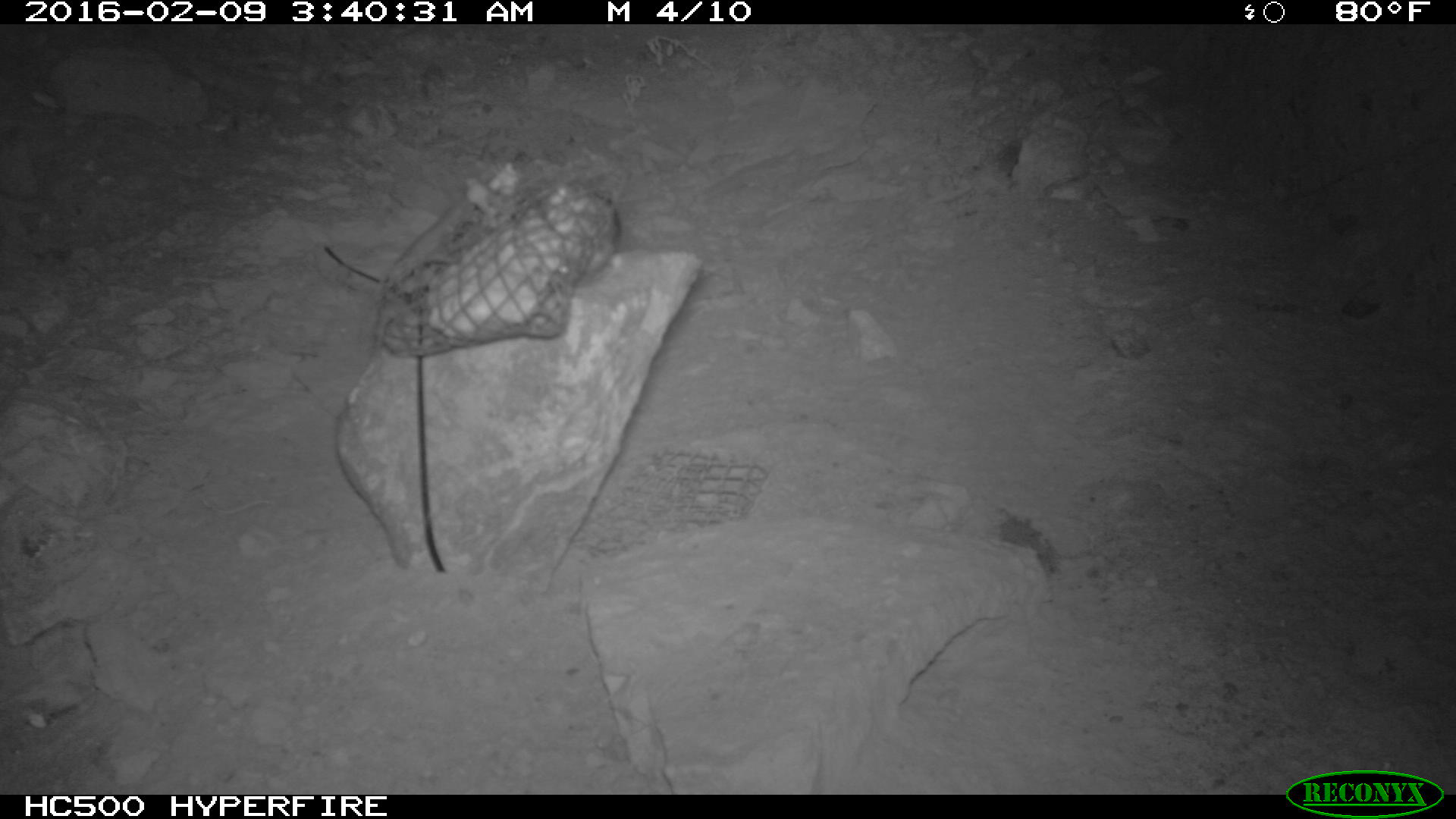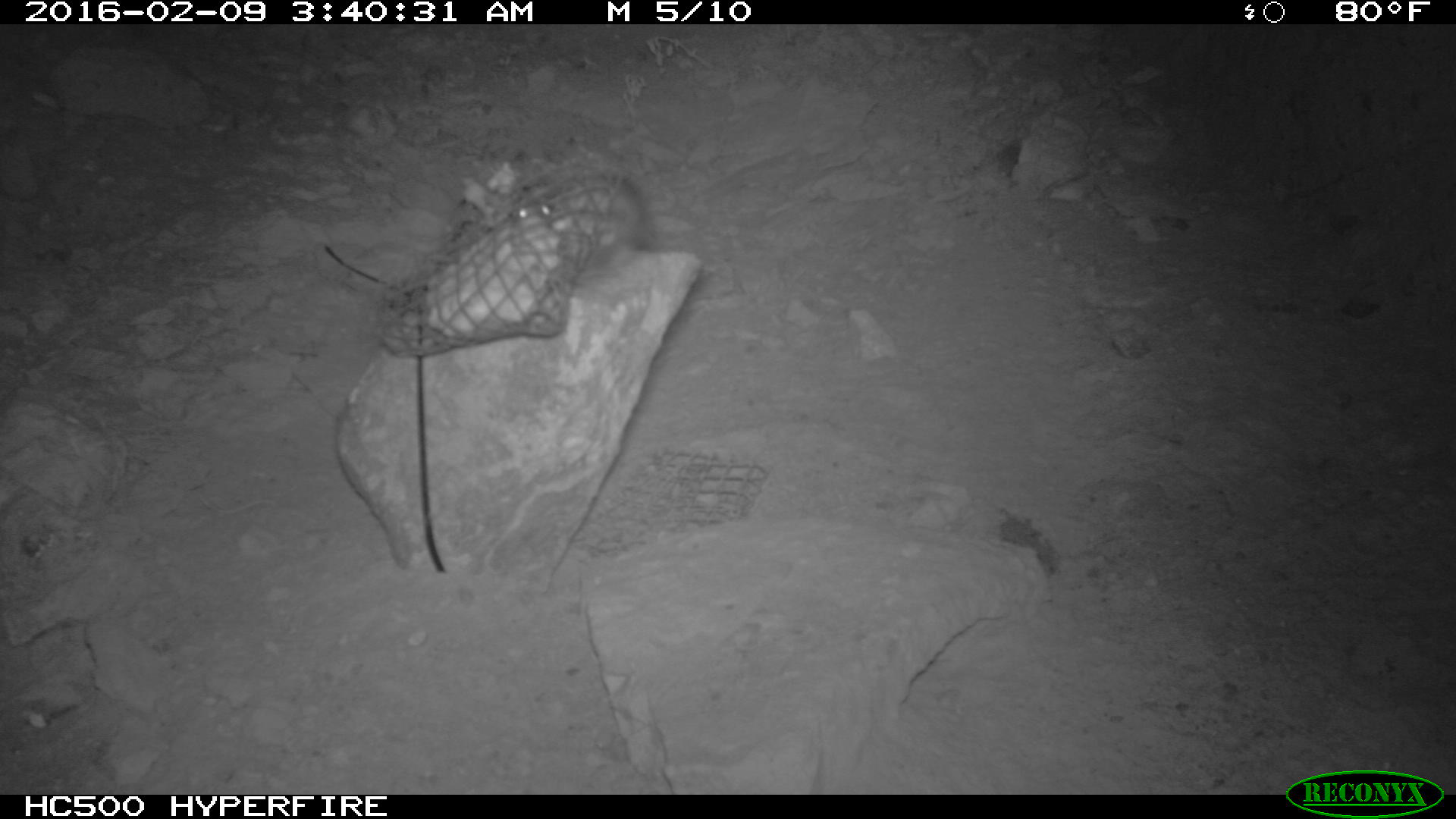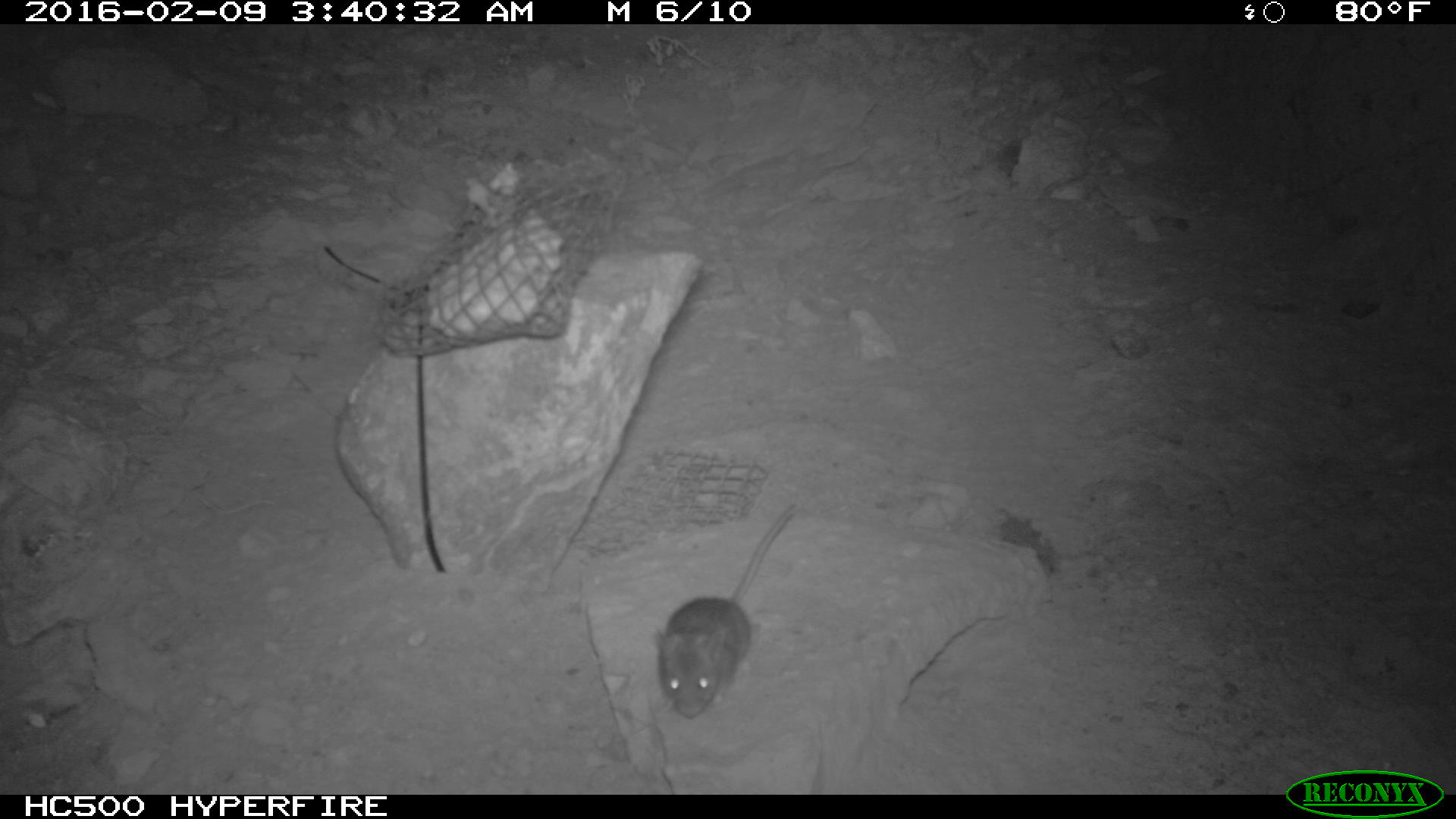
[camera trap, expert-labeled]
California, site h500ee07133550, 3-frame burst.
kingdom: Animalia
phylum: Chordata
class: Mammalia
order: Rodentia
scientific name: Rodentia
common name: rodent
Rodent (Rodentia).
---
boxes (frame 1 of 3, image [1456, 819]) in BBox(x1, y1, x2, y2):
rodent: BBox(558, 194, 623, 284)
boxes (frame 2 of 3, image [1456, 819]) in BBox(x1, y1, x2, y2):
rodent: BBox(512, 171, 648, 253)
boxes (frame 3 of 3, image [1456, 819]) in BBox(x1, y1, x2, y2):
rodent: BBox(655, 498, 798, 717)